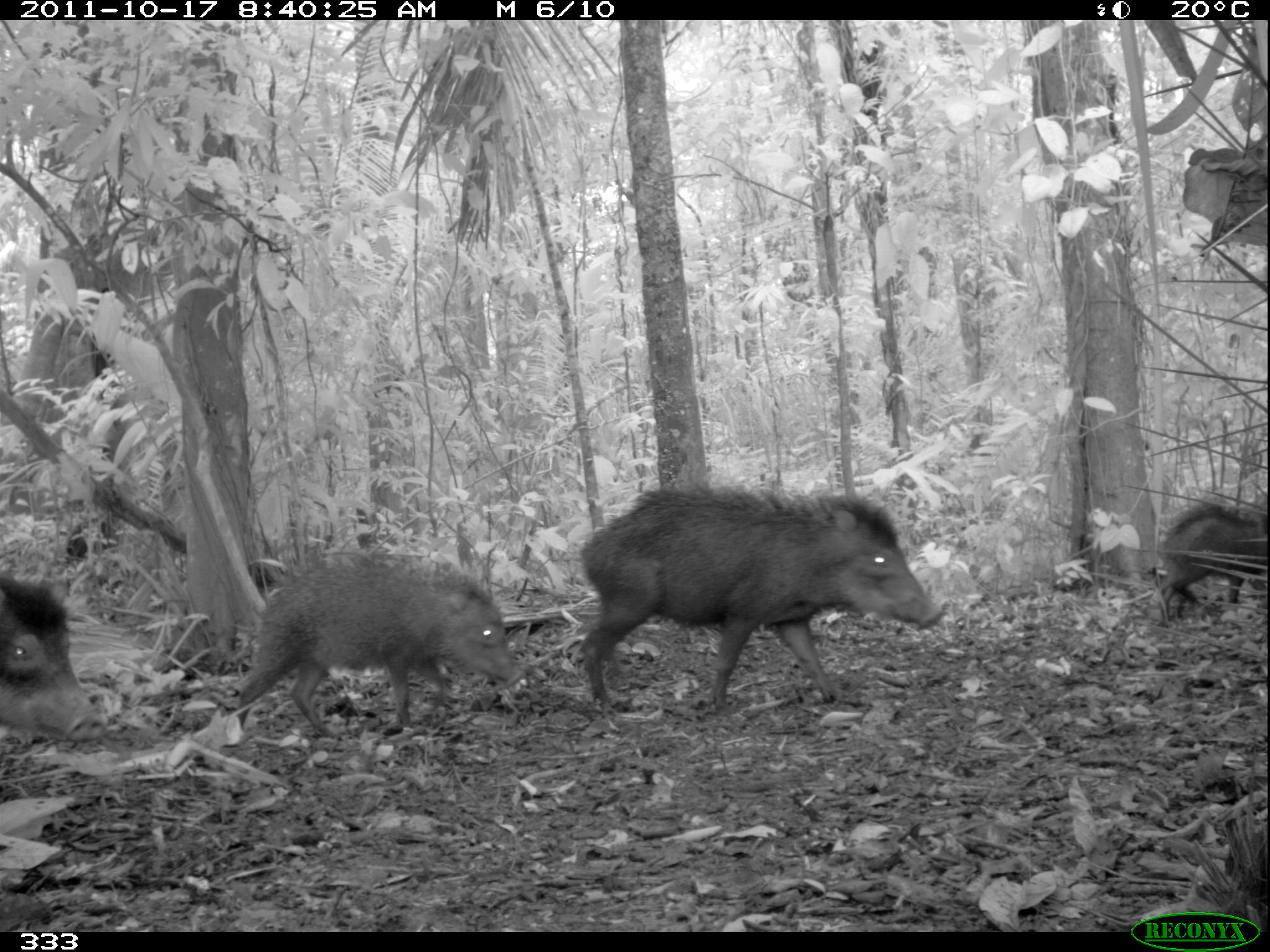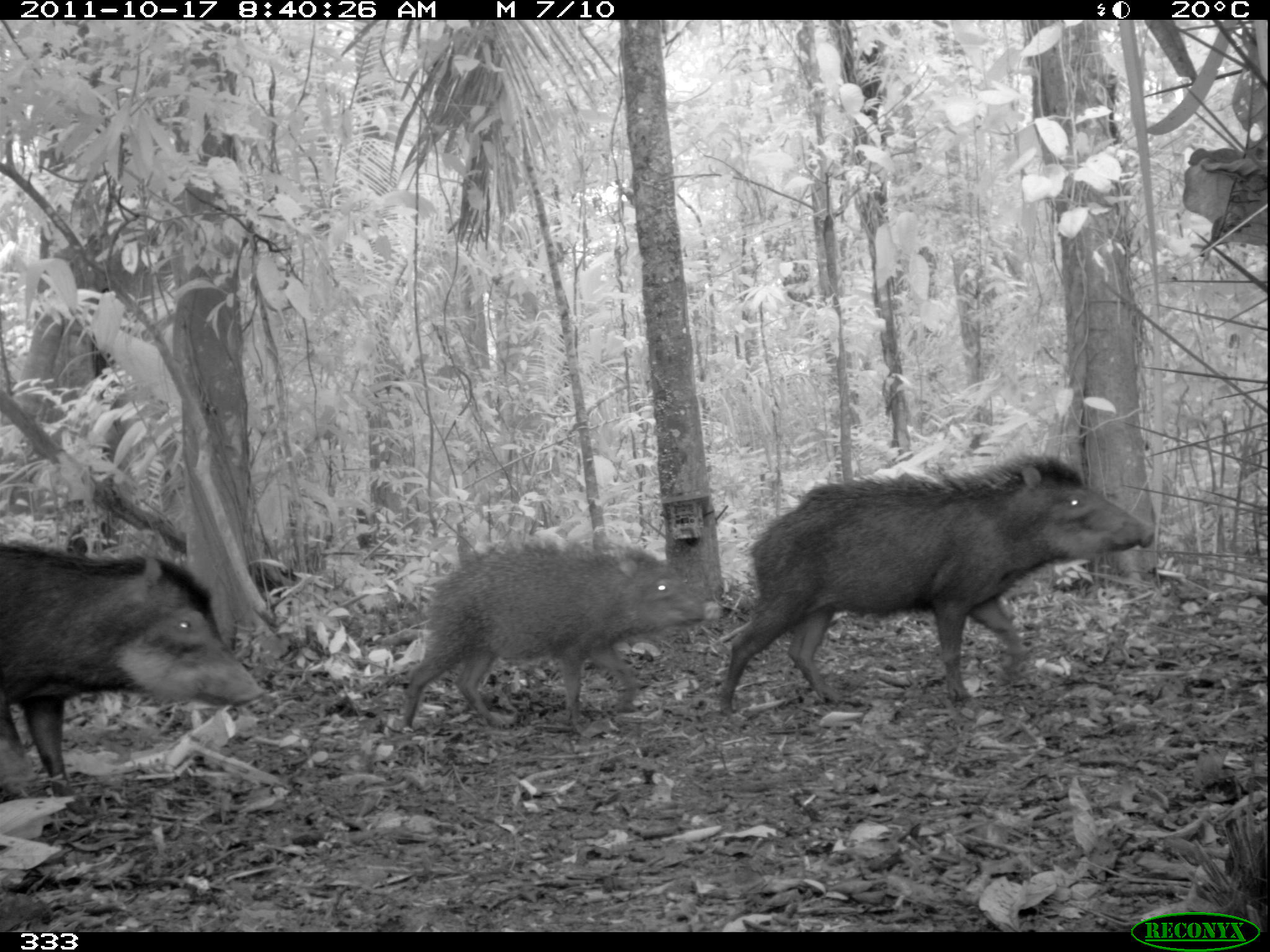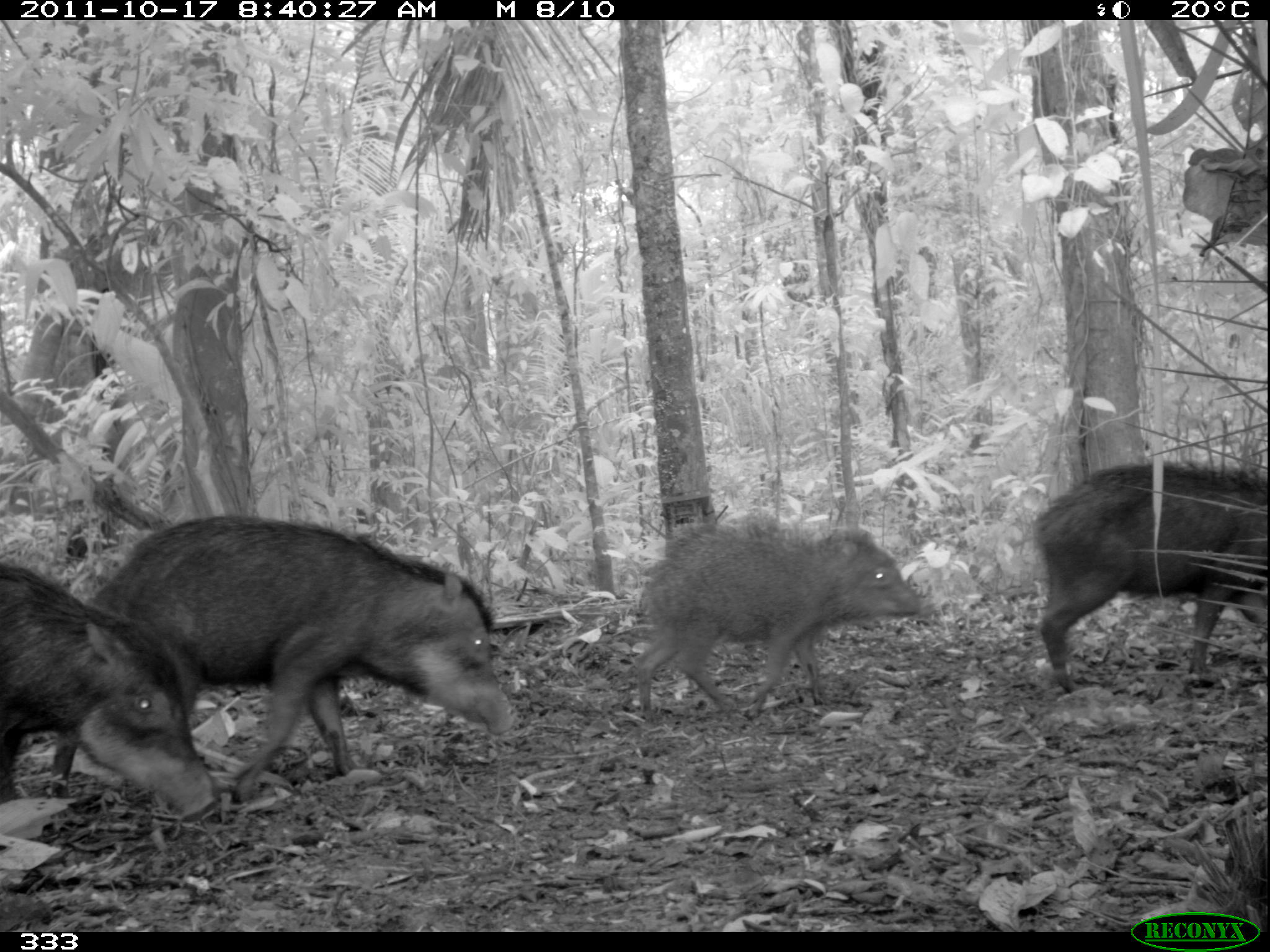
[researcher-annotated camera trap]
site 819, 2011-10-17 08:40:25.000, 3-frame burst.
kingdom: Animalia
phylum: Chordata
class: Mammalia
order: Artiodactyla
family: Tayassuidae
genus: Tayassu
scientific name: Tayassu pecari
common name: white-lipped peccary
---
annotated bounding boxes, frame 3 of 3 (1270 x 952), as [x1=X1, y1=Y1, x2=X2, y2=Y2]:
tayassu pecari: [x1=88, y1=506, x2=516, y2=779]; [x1=634, y1=515, x2=925, y2=713]; [x1=0, y1=562, x2=216, y2=818]; [x1=1036, y1=459, x2=1268, y2=692]